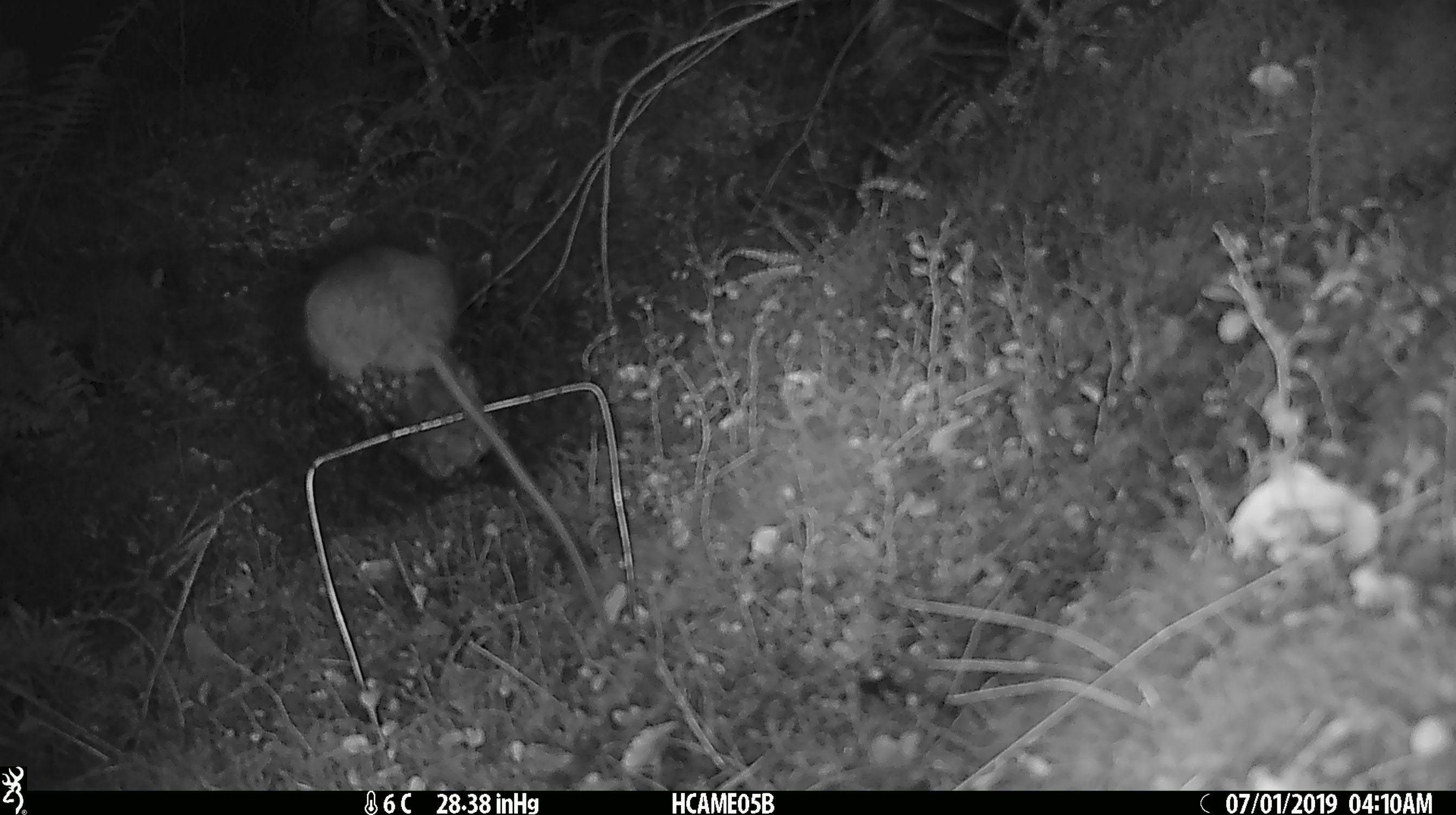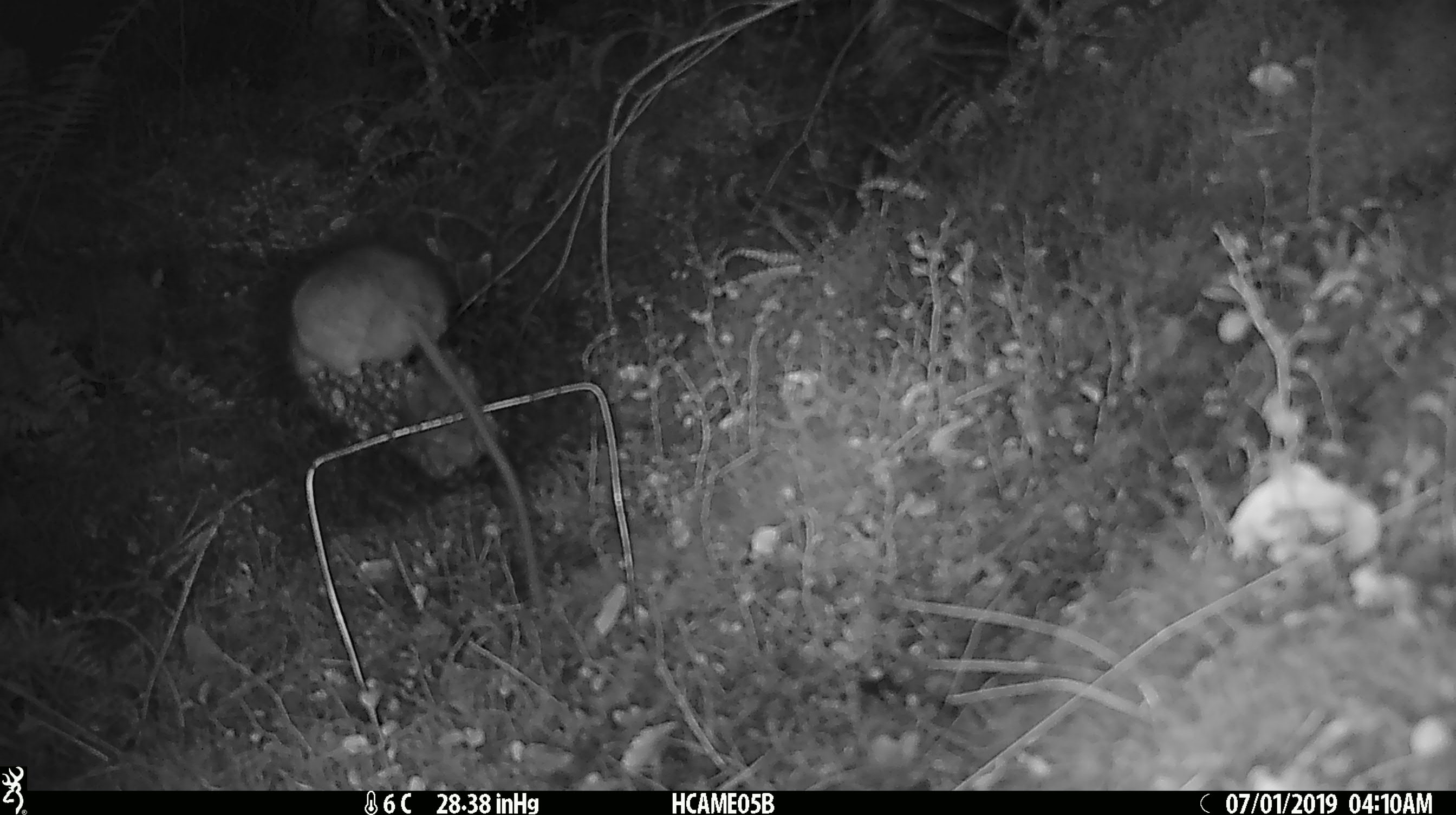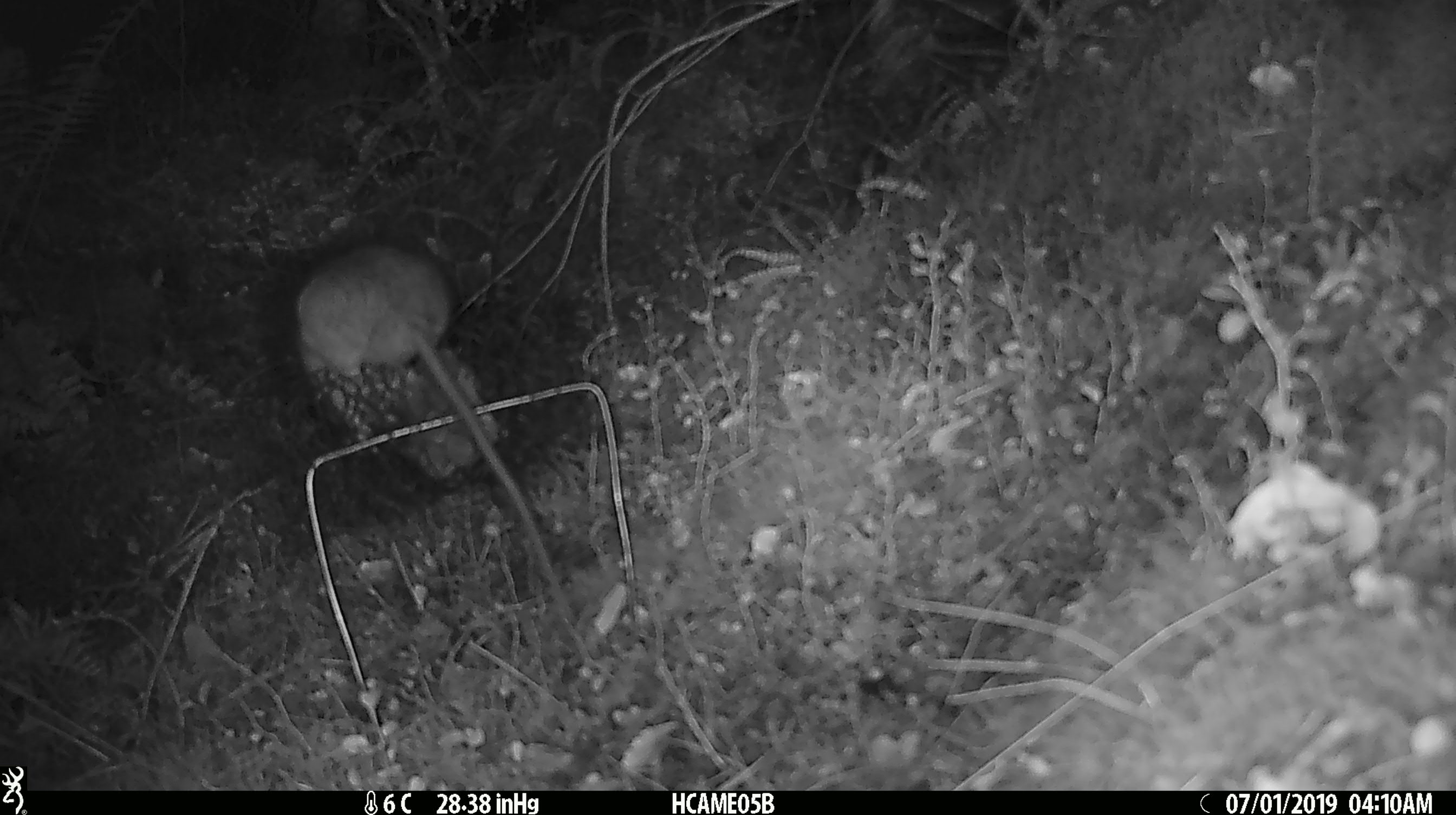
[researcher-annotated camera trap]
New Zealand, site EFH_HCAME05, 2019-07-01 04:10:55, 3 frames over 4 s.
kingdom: Animalia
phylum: Chordata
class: Mammalia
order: Rodentia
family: Muridae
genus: Rattus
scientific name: Rattus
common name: rat